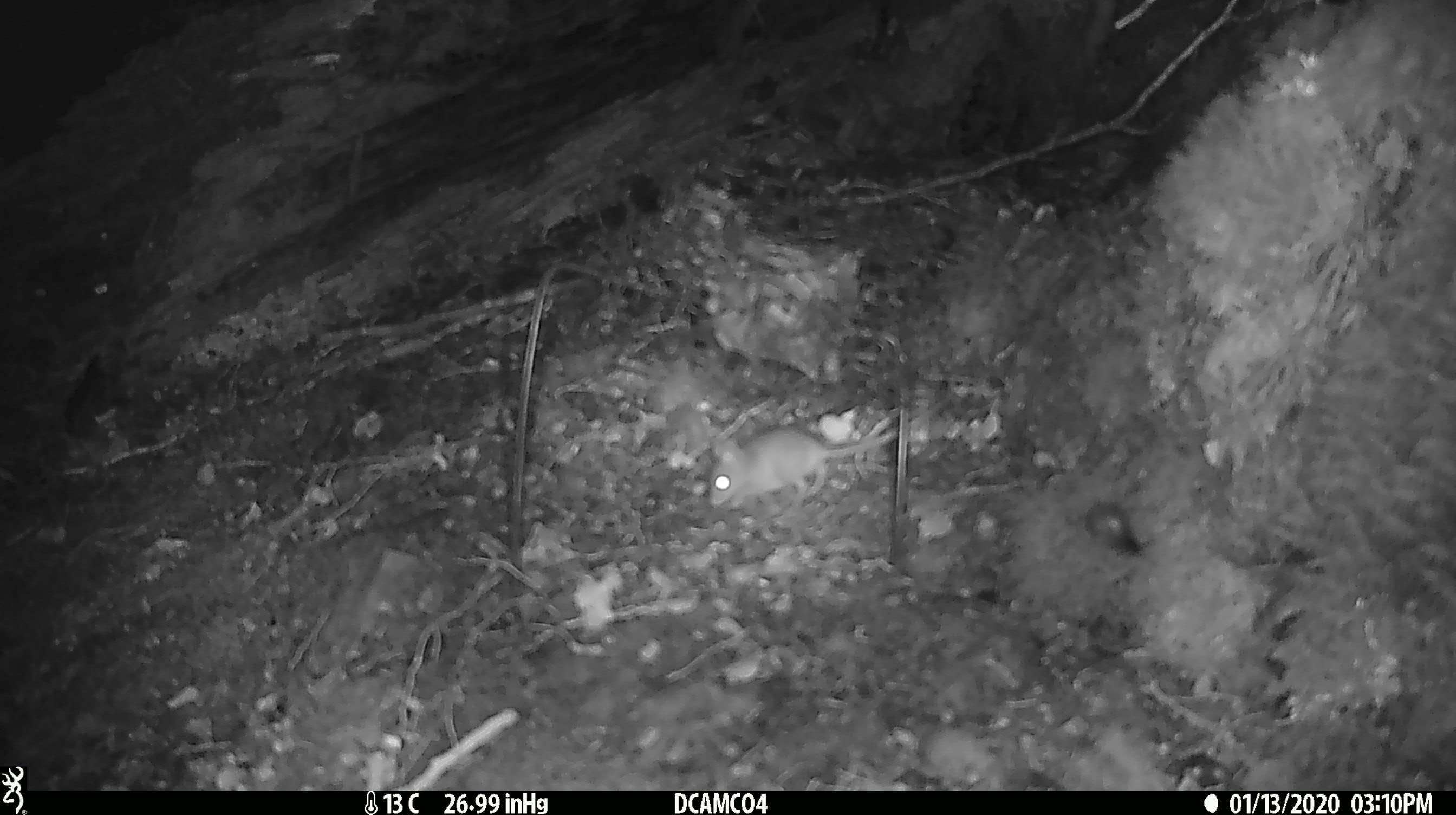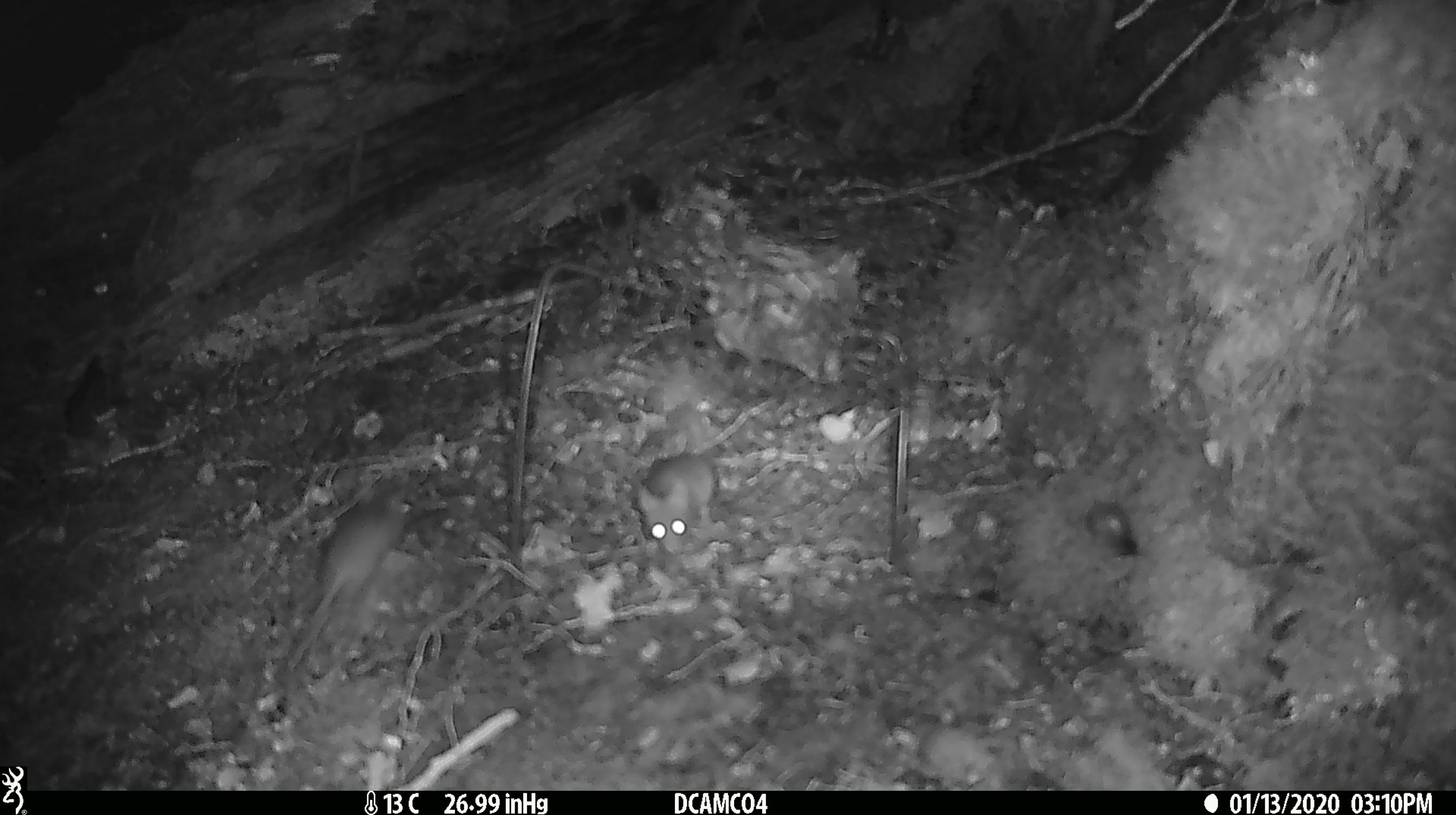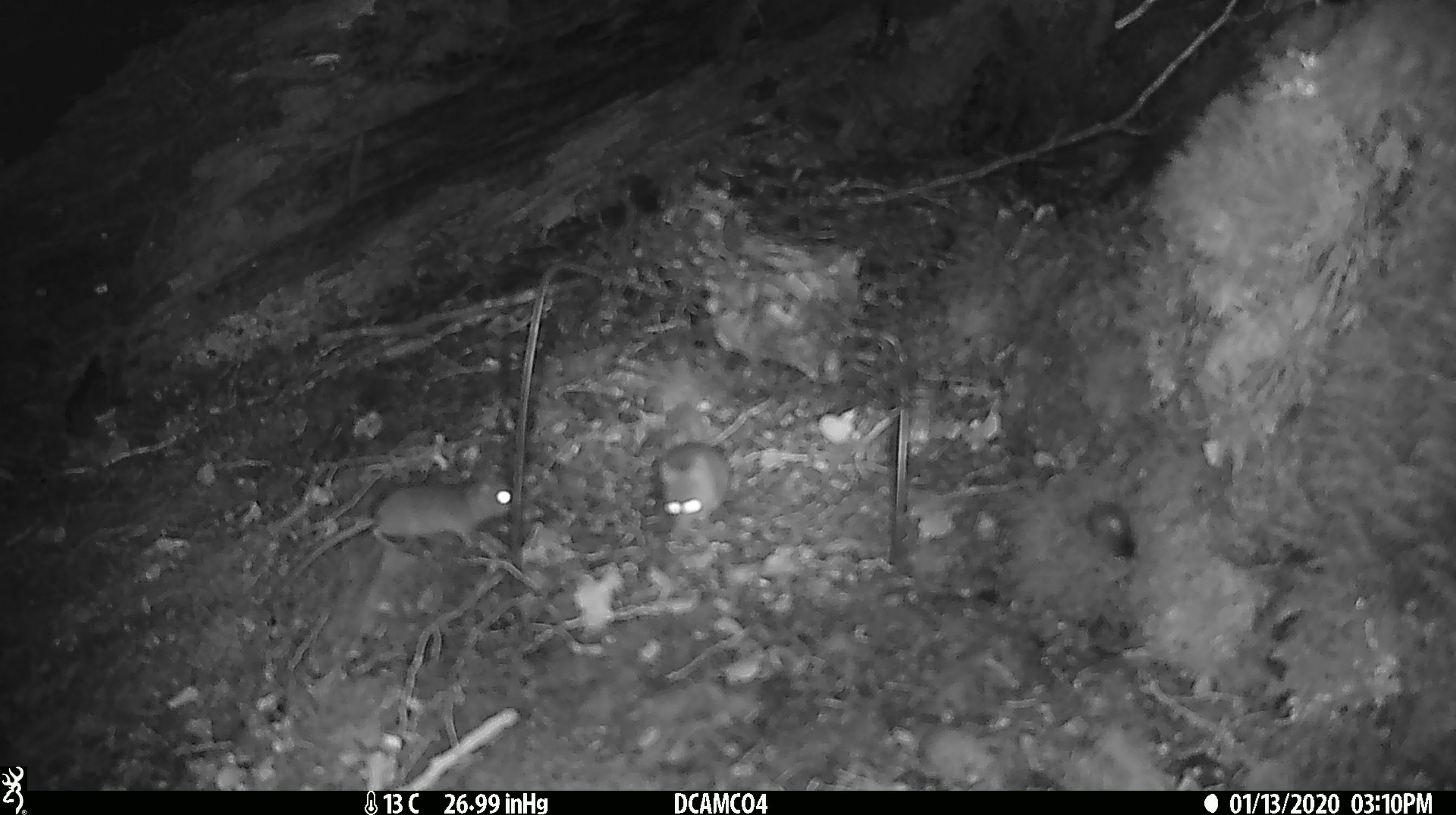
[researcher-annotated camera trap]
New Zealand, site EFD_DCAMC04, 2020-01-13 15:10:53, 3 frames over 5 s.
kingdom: Animalia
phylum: Chordata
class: Mammalia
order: Rodentia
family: Muridae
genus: Mus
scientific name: Mus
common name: mouse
Mouse (Mus).